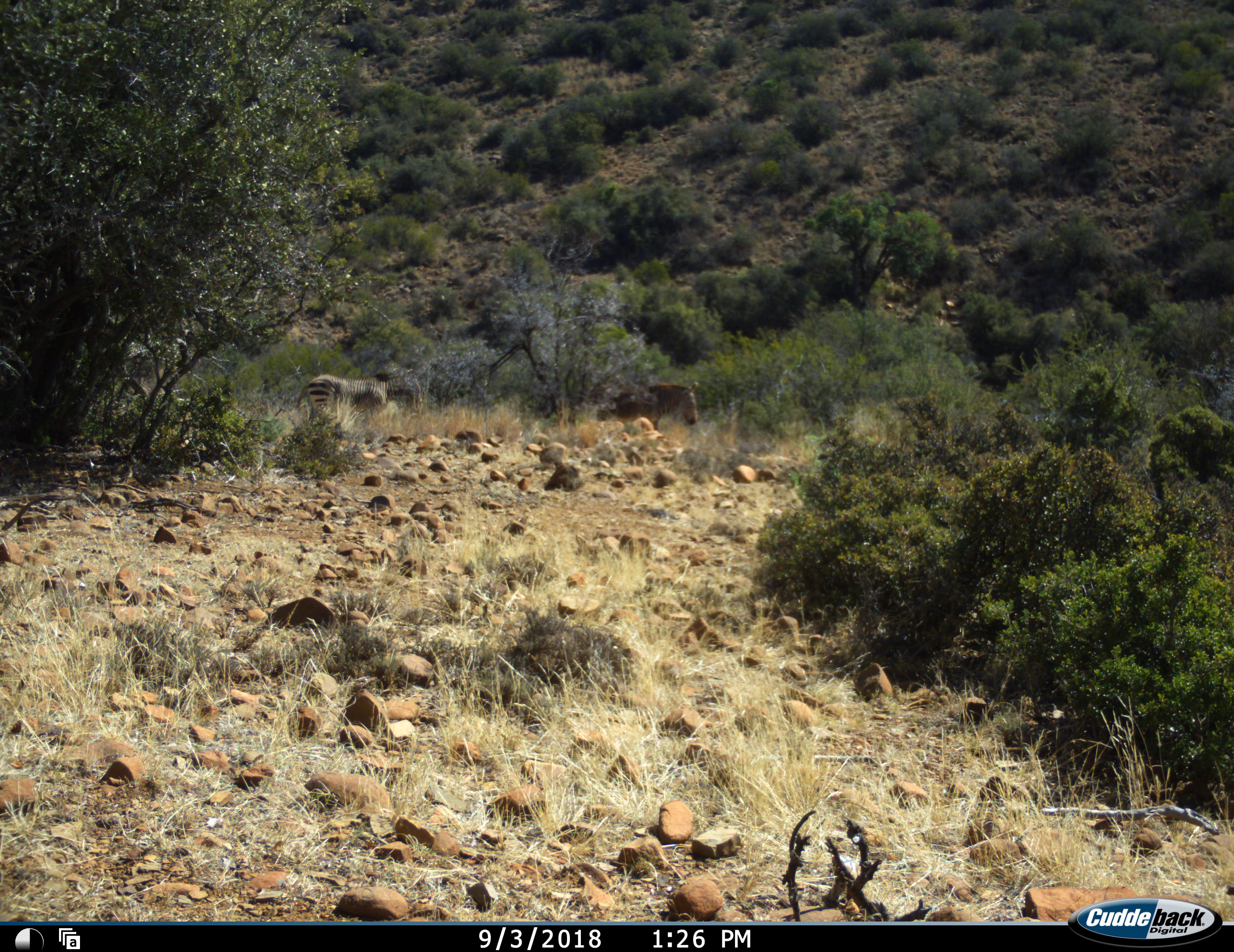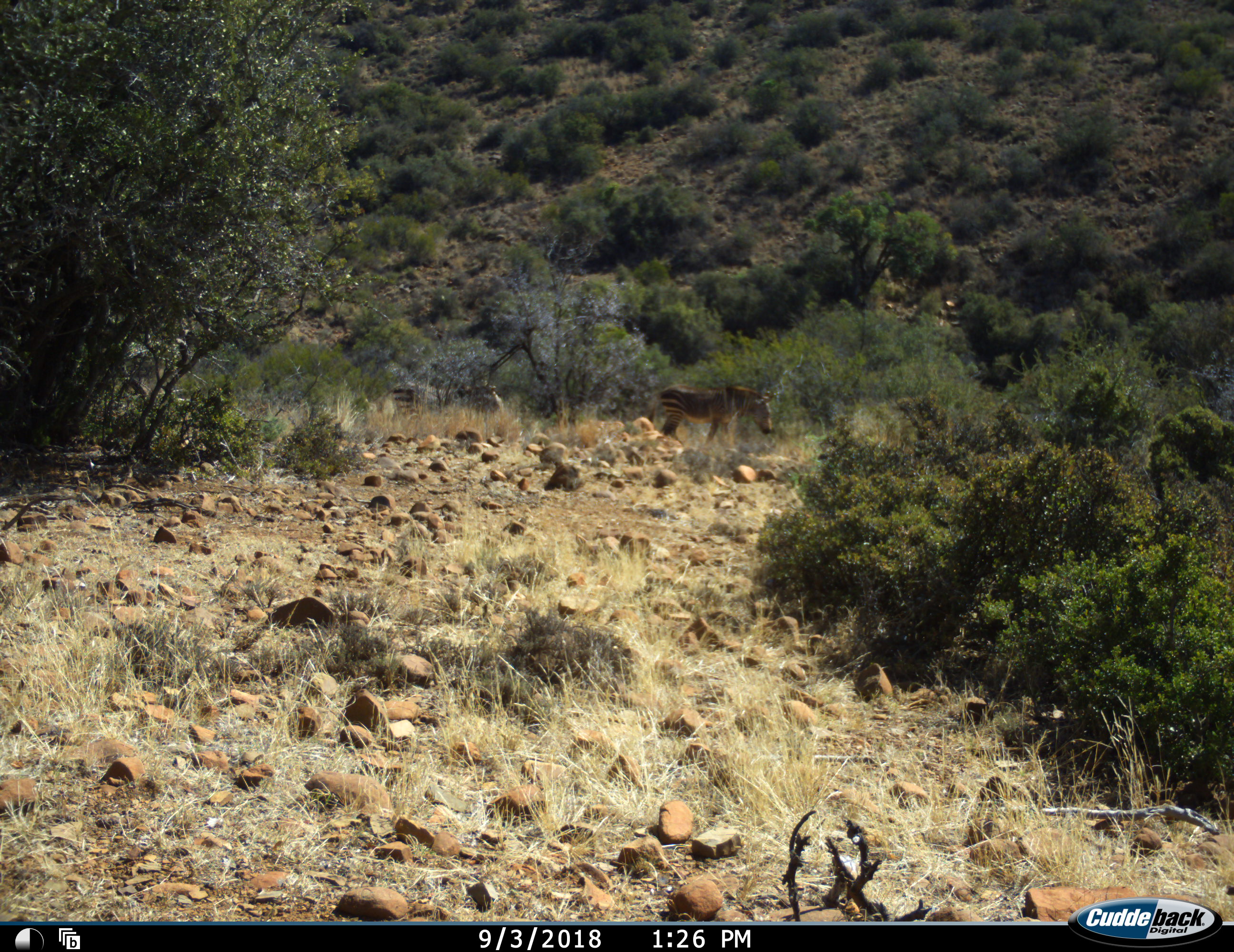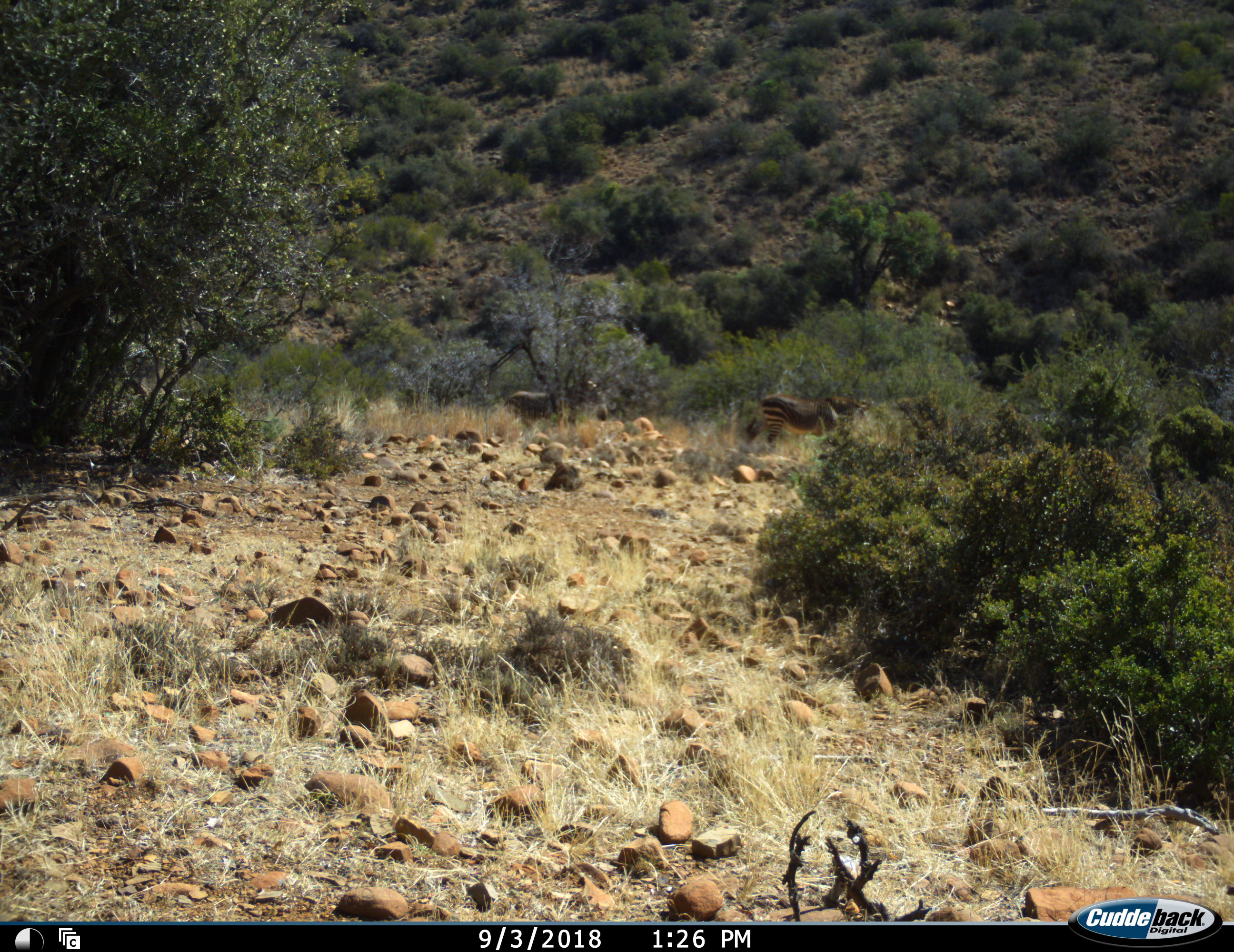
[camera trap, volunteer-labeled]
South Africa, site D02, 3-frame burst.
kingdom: Animalia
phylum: Chordata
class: Mammalia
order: Perissodactyla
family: Equidae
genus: Equus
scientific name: Equus zebra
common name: mountain zebra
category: zebramountain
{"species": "zebramountain (mountain zebra) (Equus zebra)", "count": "2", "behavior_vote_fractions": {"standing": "20%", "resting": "0%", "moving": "100%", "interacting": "0%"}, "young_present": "10%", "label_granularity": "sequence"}